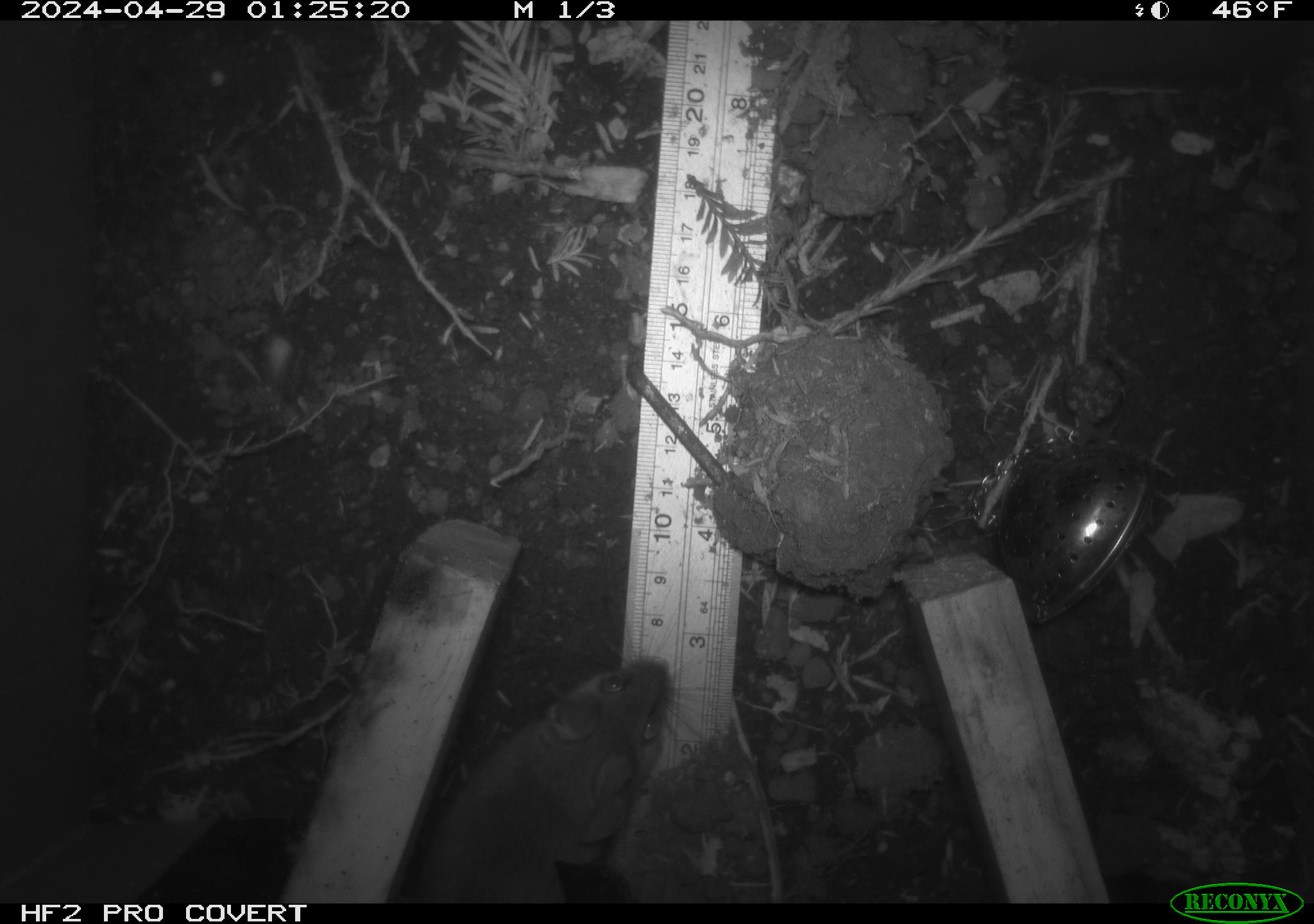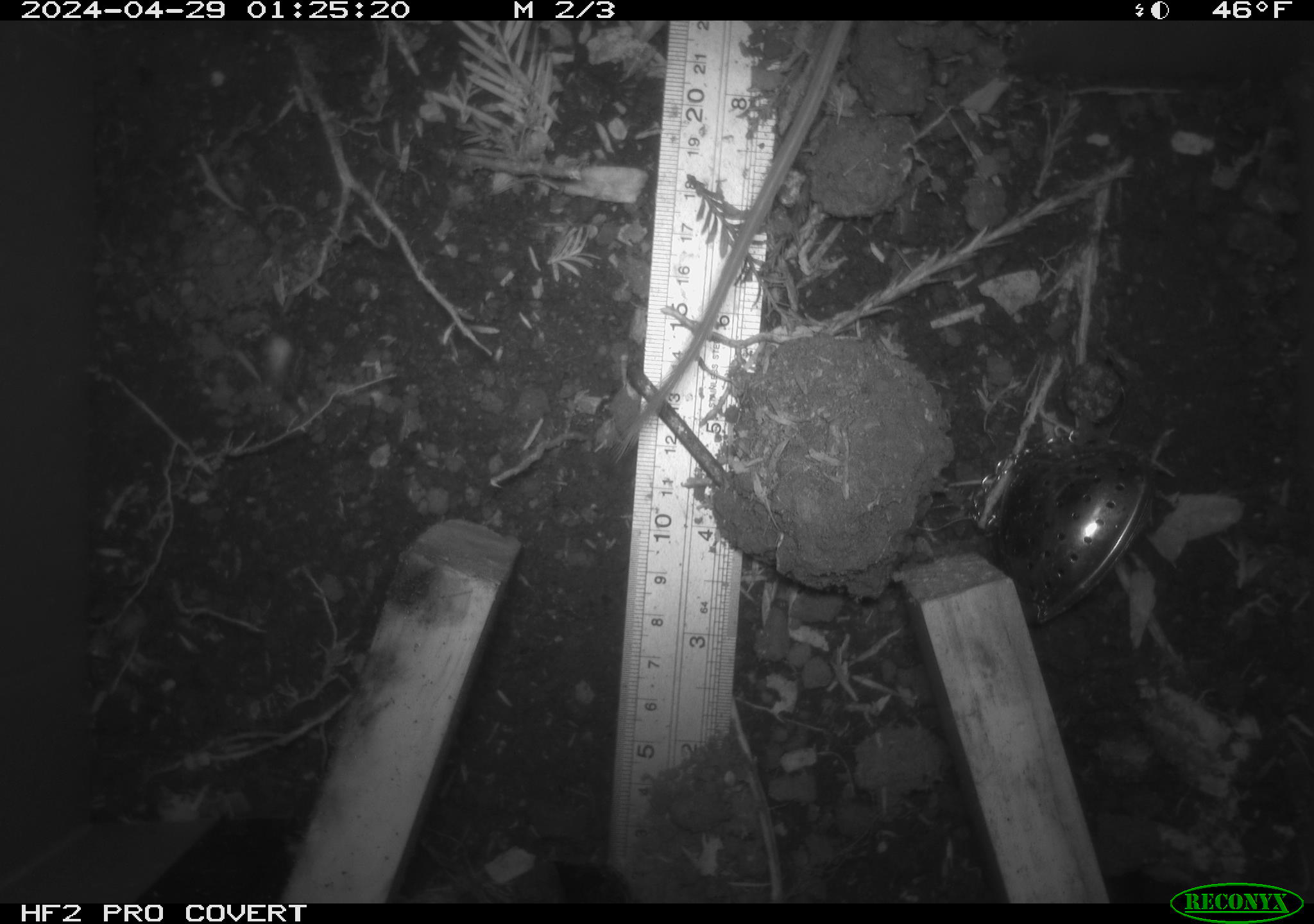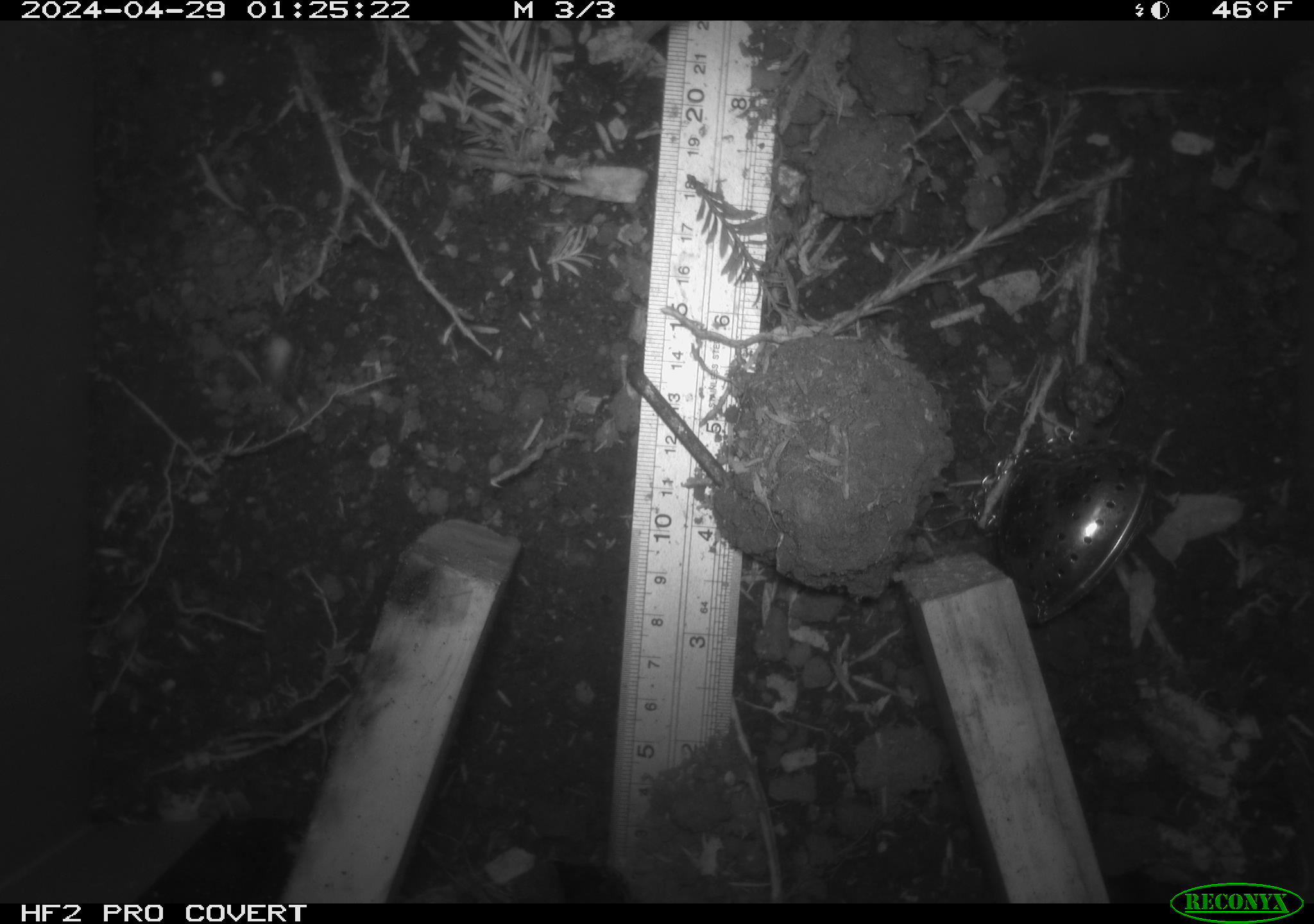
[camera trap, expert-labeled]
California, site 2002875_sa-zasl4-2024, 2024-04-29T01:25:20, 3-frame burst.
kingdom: Animalia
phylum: Chordata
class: Mammalia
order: Rodentia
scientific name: Rodentia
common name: rodent